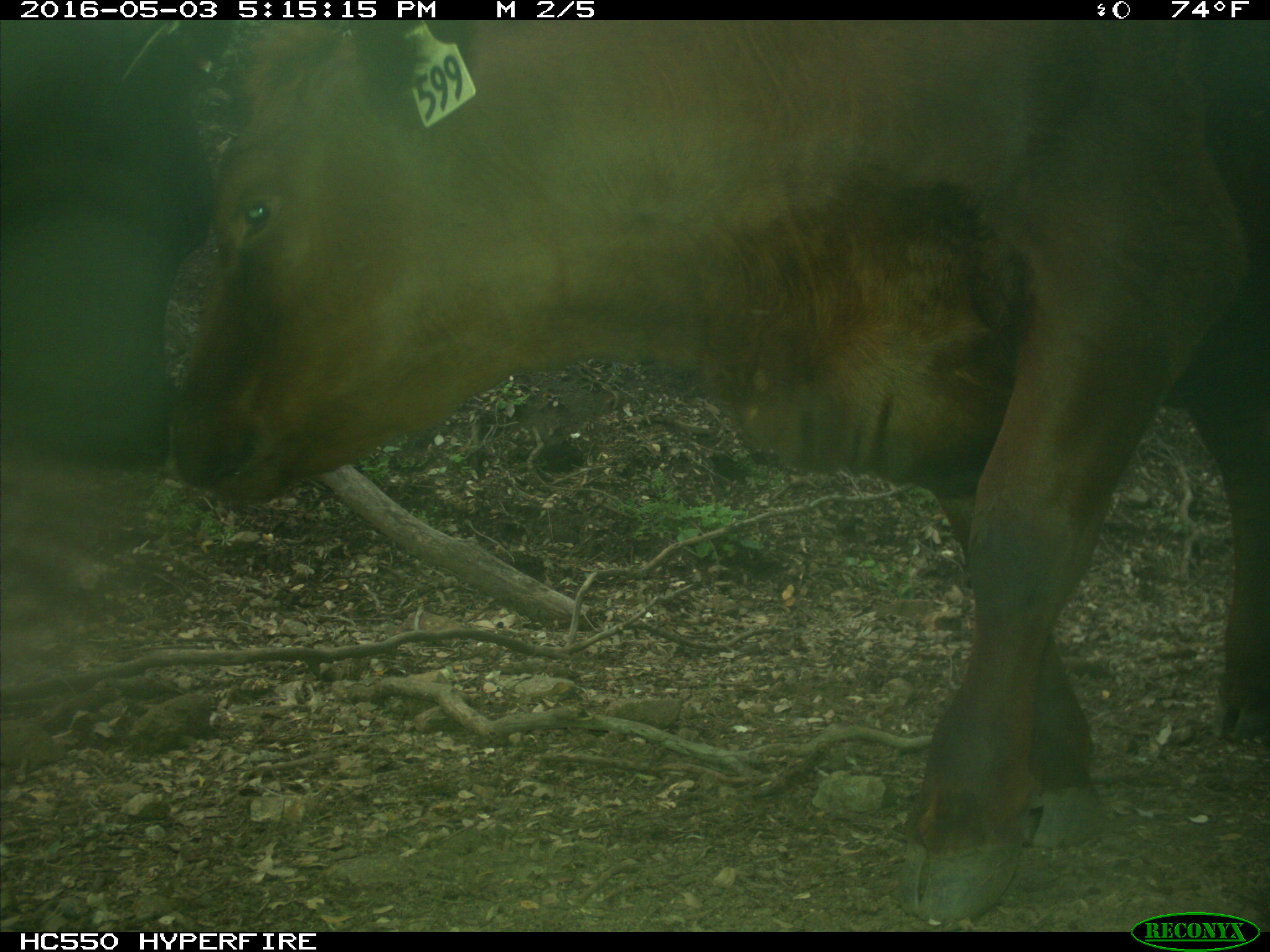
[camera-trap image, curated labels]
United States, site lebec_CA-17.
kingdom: Animalia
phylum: Chordata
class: Mammalia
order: Artiodactyla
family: Bovidae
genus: Bos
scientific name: Bos taurus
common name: domestic cow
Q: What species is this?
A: Bos taurus (domestic cow).